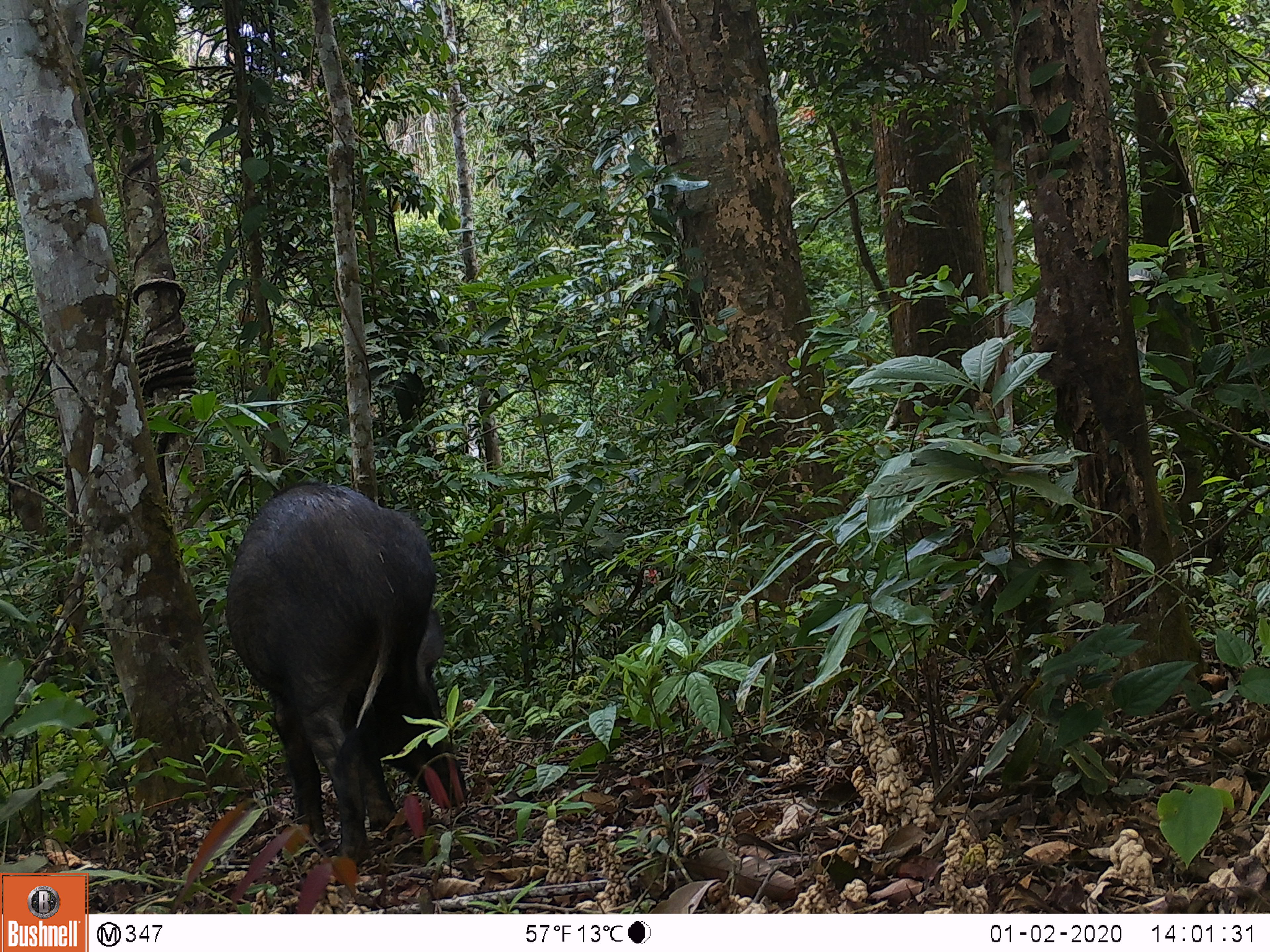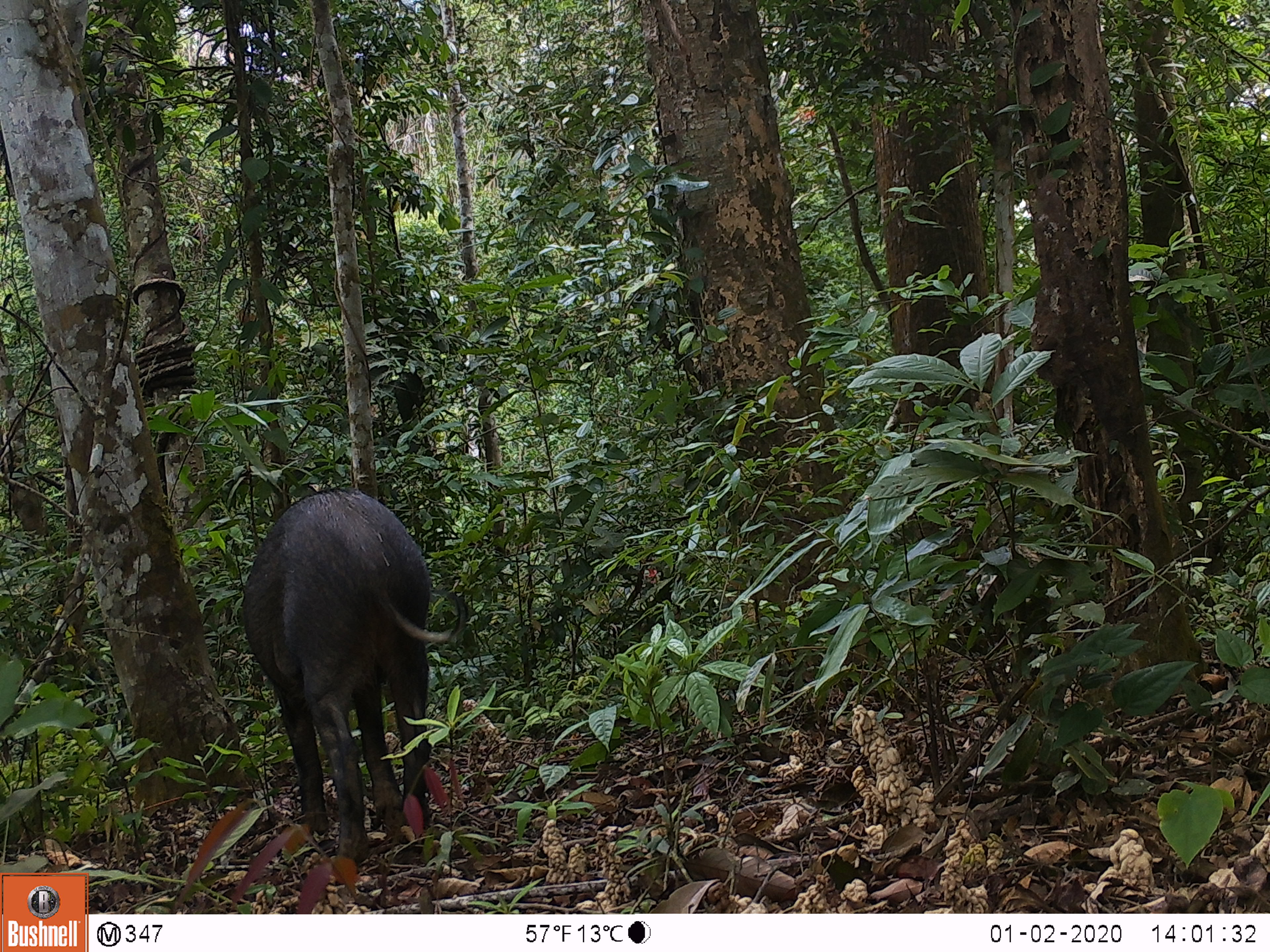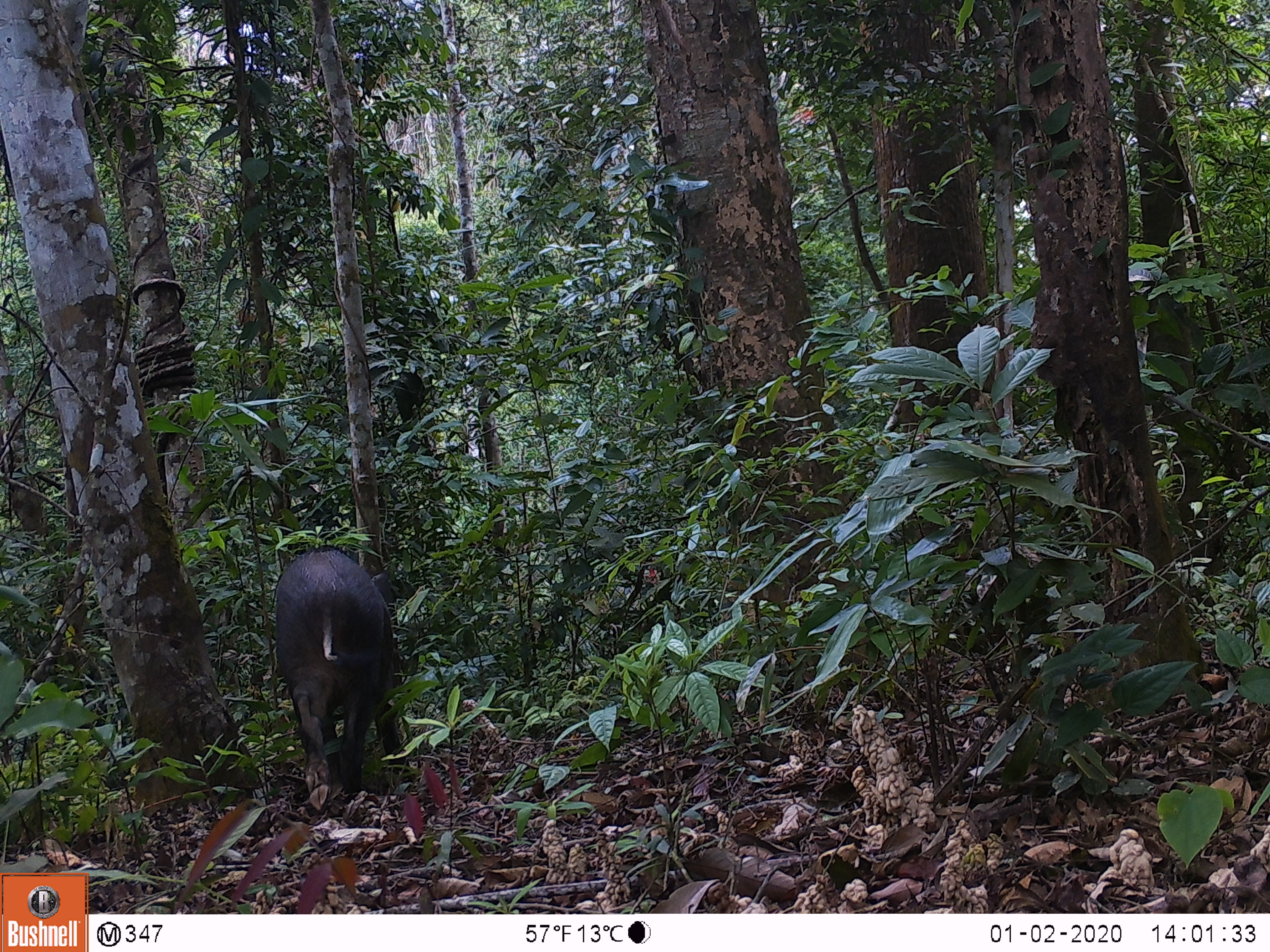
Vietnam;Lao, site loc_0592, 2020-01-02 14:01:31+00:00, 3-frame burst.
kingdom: Animalia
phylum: Chordata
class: Mammalia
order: Artiodactyla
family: Suidae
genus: Sus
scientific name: Sus scrofa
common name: eurasian wild pig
Eurasian wild pig (Sus scrofa). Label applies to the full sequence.